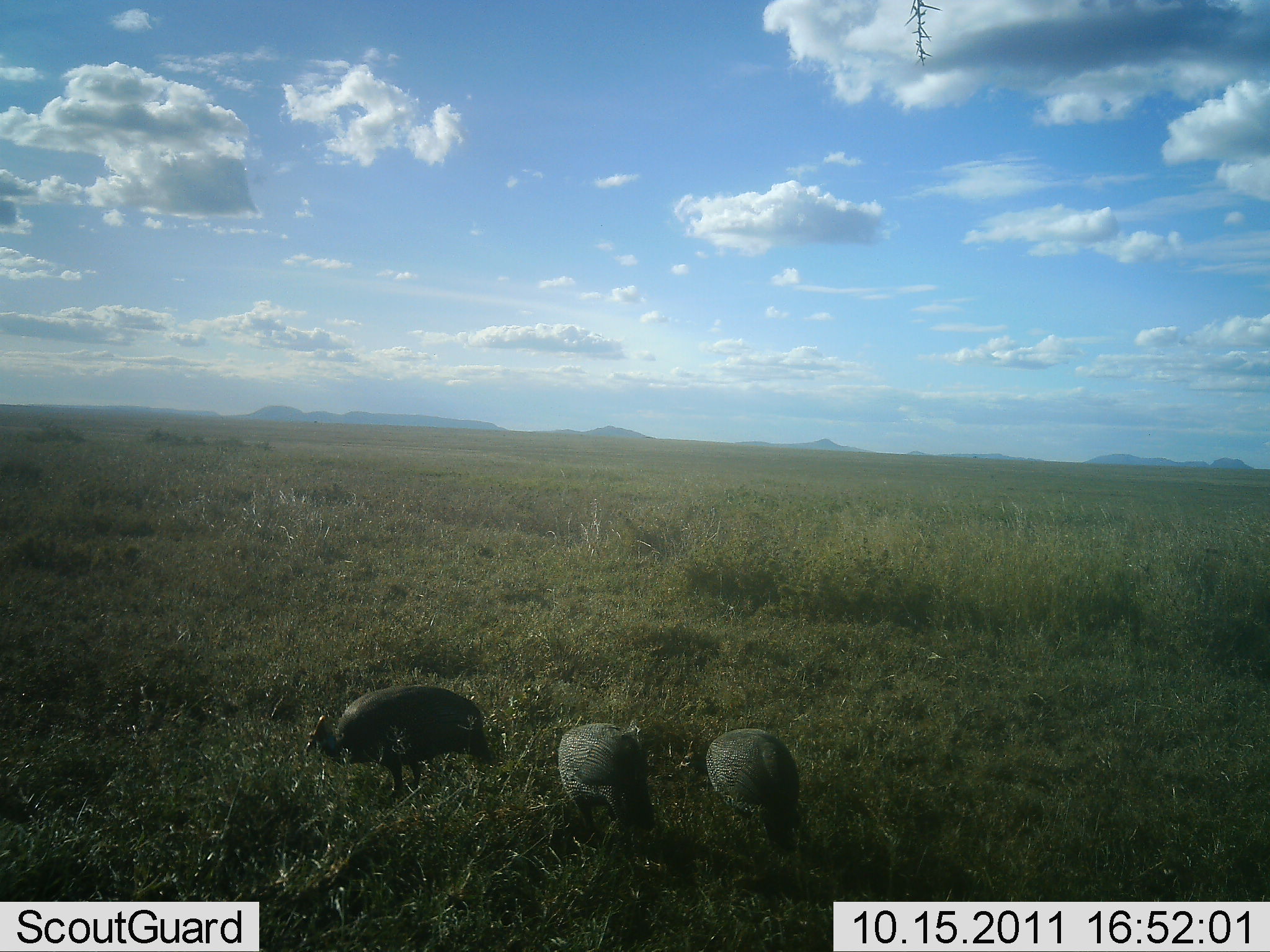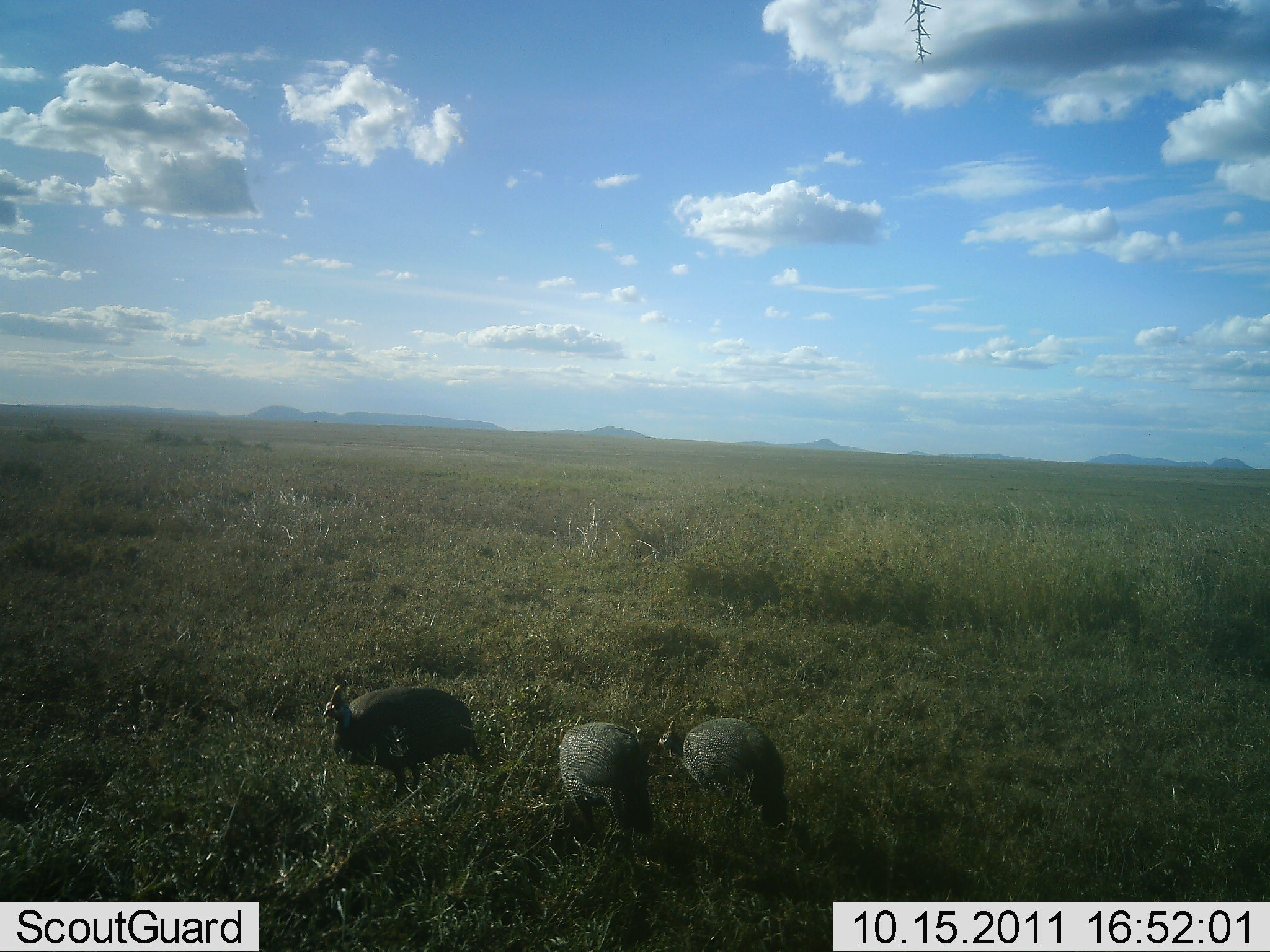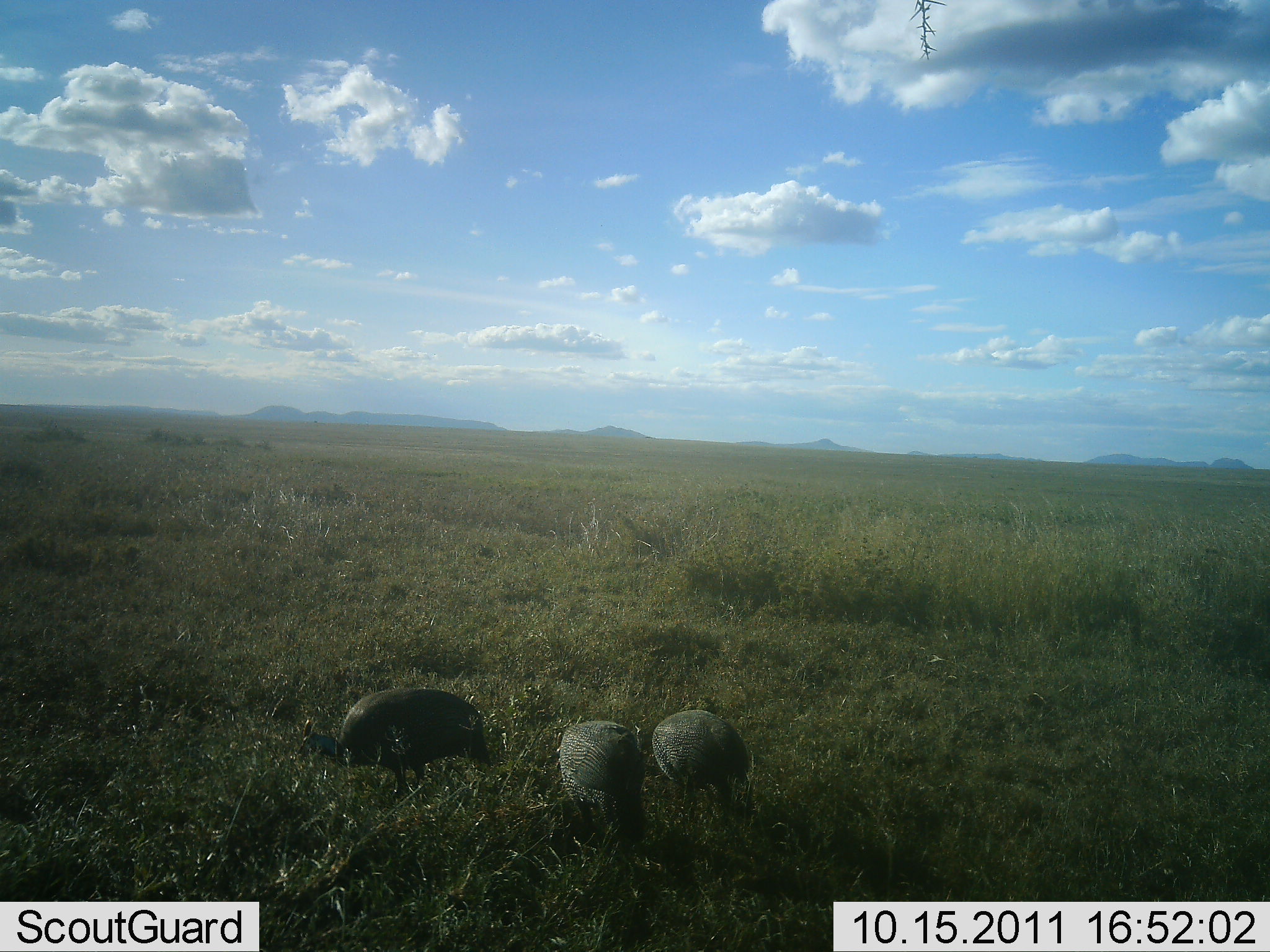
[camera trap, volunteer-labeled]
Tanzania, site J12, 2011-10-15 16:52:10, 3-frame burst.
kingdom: Animalia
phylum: Chordata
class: Aves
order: Galliformes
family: Numididae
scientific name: Numididae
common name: guinea fowl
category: guineafowl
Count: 3.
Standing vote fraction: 40%.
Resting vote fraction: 0%.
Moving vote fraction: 0%.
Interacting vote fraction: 0%.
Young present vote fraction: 0%.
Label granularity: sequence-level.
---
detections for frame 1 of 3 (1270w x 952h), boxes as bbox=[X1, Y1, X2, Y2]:
animal: bbox=[304, 682, 492, 800]; bbox=[705, 727, 804, 855]; bbox=[557, 721, 654, 832]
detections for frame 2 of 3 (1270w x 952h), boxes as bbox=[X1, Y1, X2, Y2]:
animal: bbox=[320, 682, 481, 802]; bbox=[654, 715, 785, 829]; bbox=[557, 720, 651, 839]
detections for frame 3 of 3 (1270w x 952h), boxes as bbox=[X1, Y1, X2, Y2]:
animal: bbox=[299, 686, 492, 796]; bbox=[651, 708, 751, 806]; bbox=[558, 719, 645, 831]